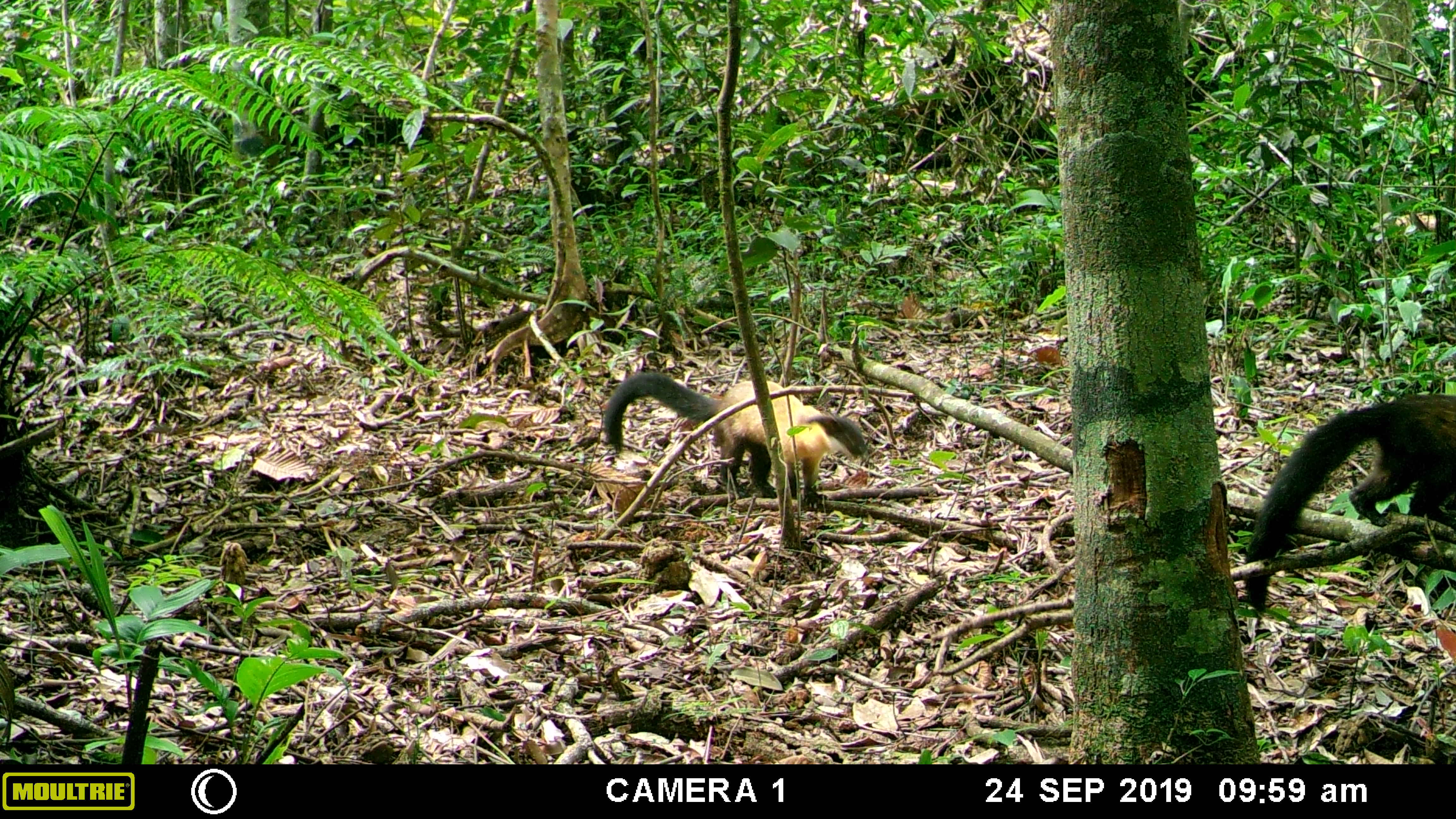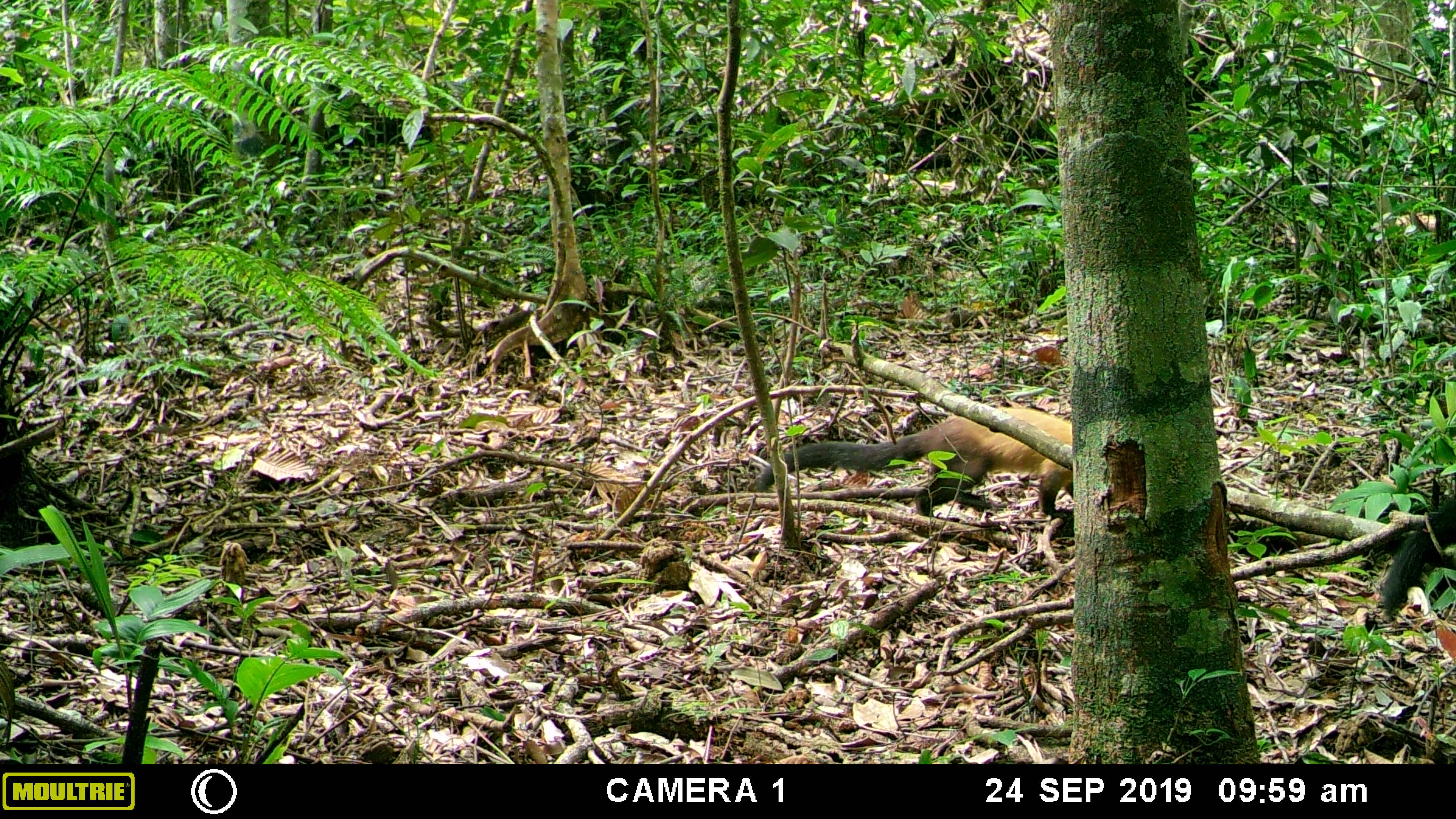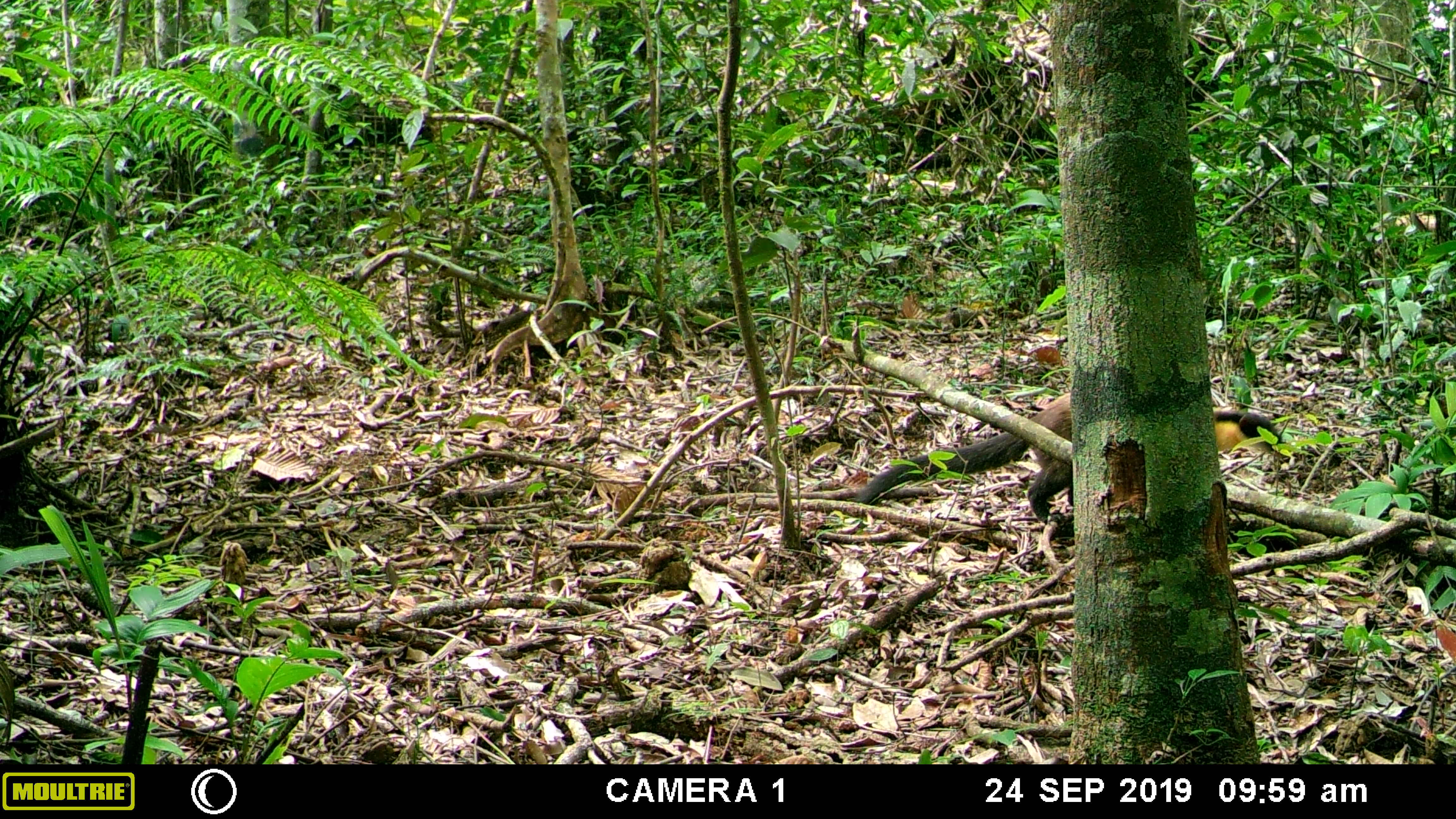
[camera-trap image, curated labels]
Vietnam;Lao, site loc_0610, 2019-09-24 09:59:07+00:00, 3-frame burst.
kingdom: Animalia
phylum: Chordata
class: Mammalia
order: Carnivora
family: Mustelidae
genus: Martes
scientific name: Martes flavigula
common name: yellow-throated marten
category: yellow throated marten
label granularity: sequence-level